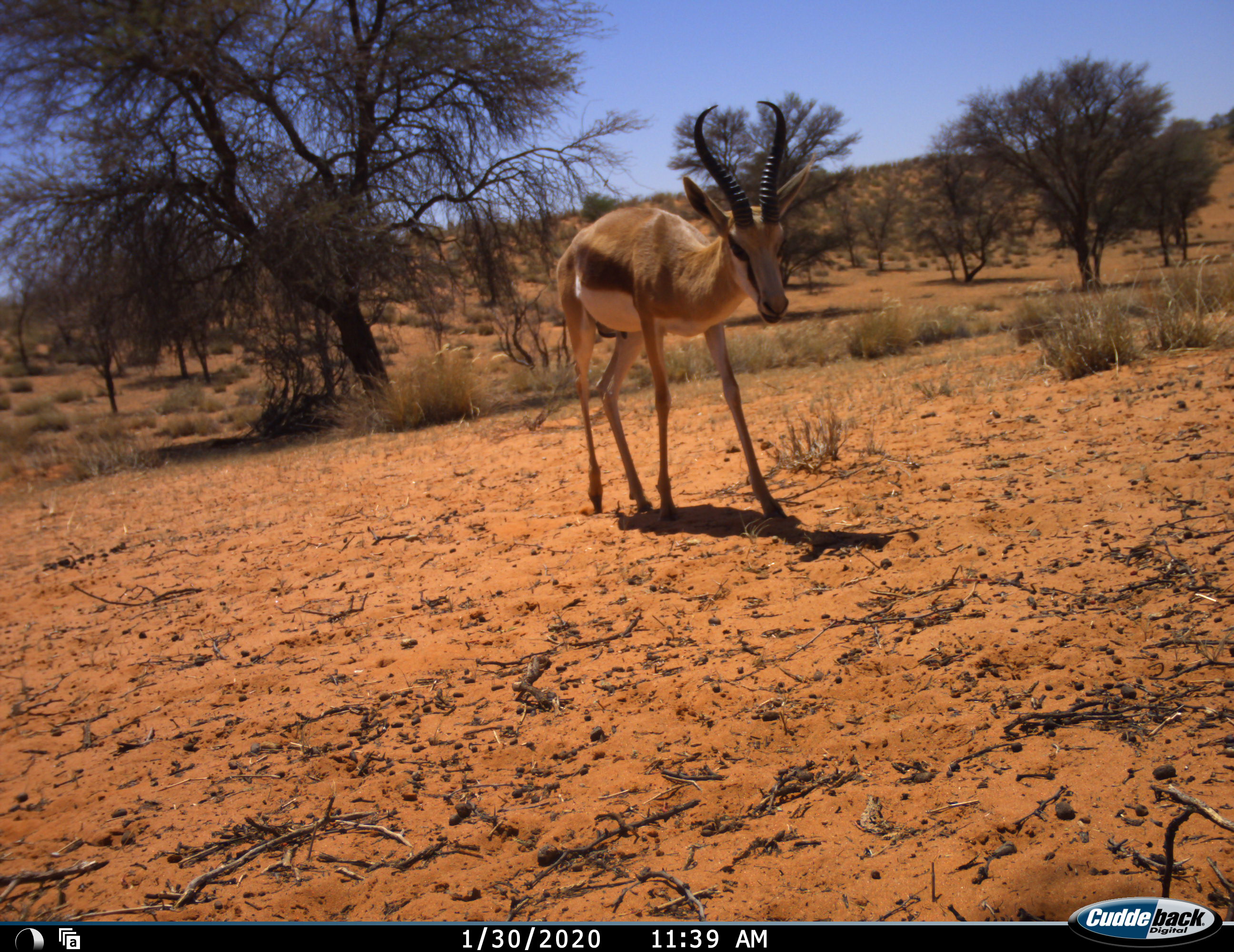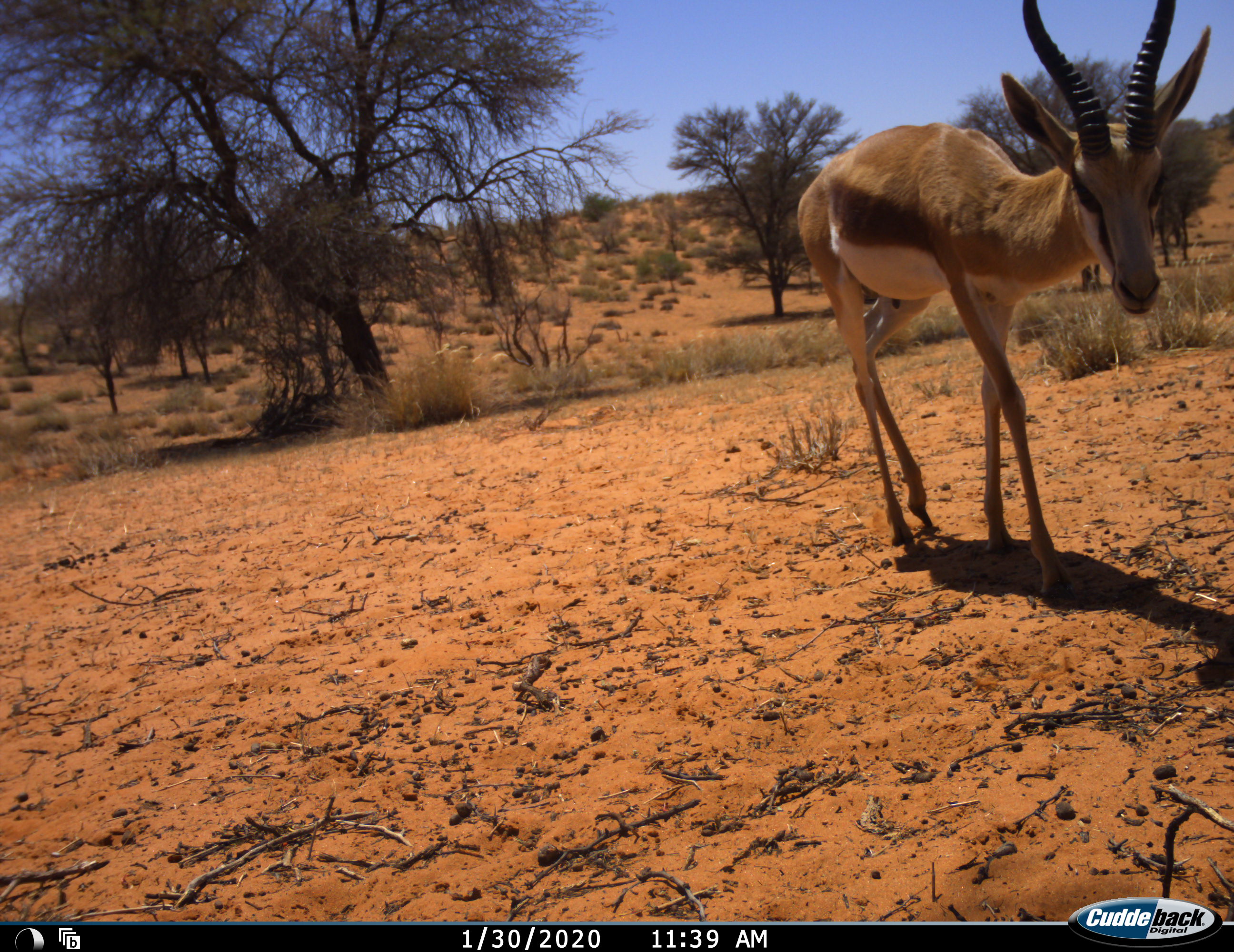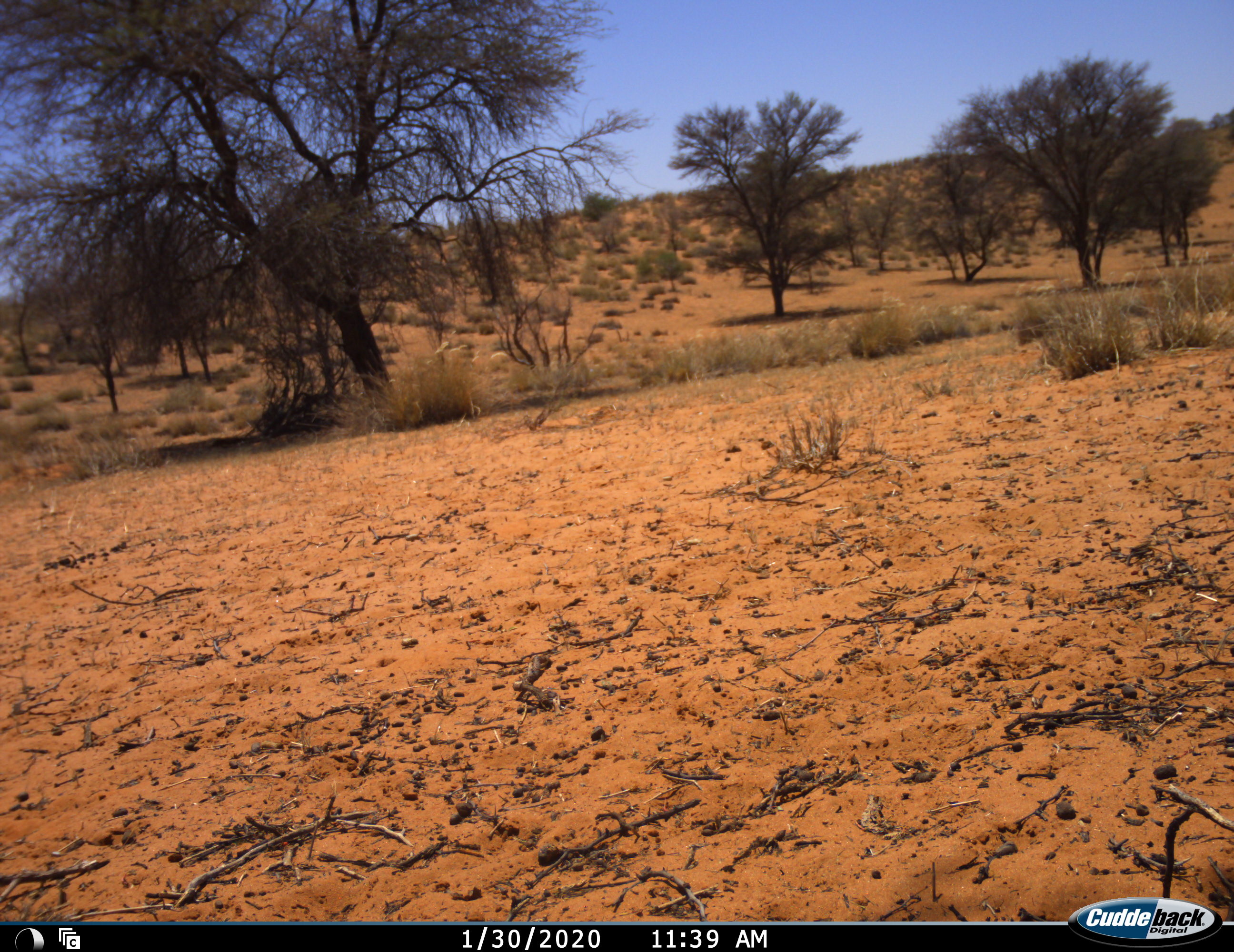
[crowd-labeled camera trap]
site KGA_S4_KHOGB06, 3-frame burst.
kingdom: Animalia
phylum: Chordata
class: Mammalia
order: Artiodactyla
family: Bovidae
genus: Antidorcas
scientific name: Antidorcas marsupialis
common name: springbok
Springbok (Antidorcas marsupialis), count 1. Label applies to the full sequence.